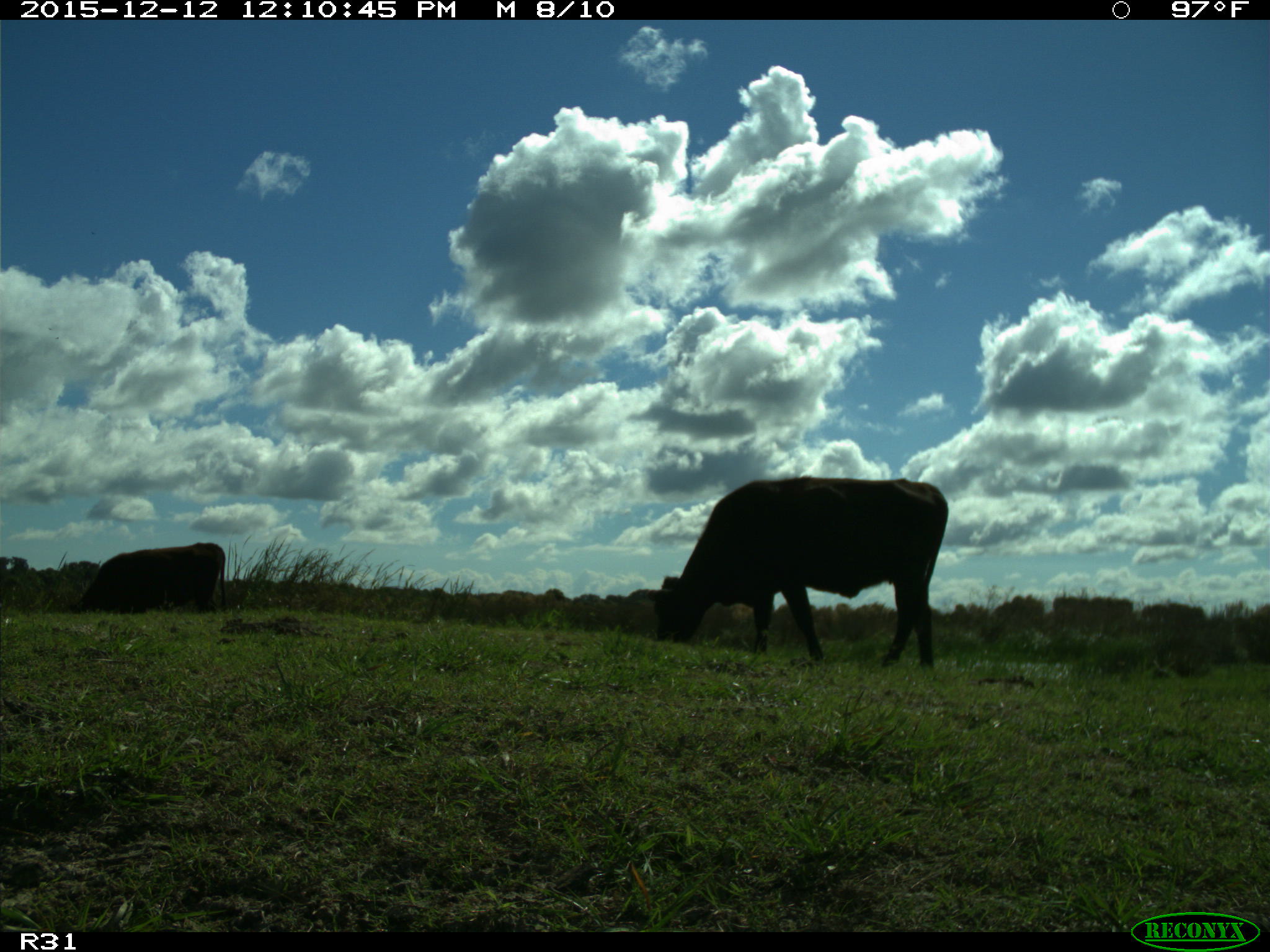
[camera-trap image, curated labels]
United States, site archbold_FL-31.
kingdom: Animalia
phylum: Chordata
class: Mammalia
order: Artiodactyla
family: Bovidae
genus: Bos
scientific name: Bos taurus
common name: domestic cow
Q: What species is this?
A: Bos taurus (domestic cow).